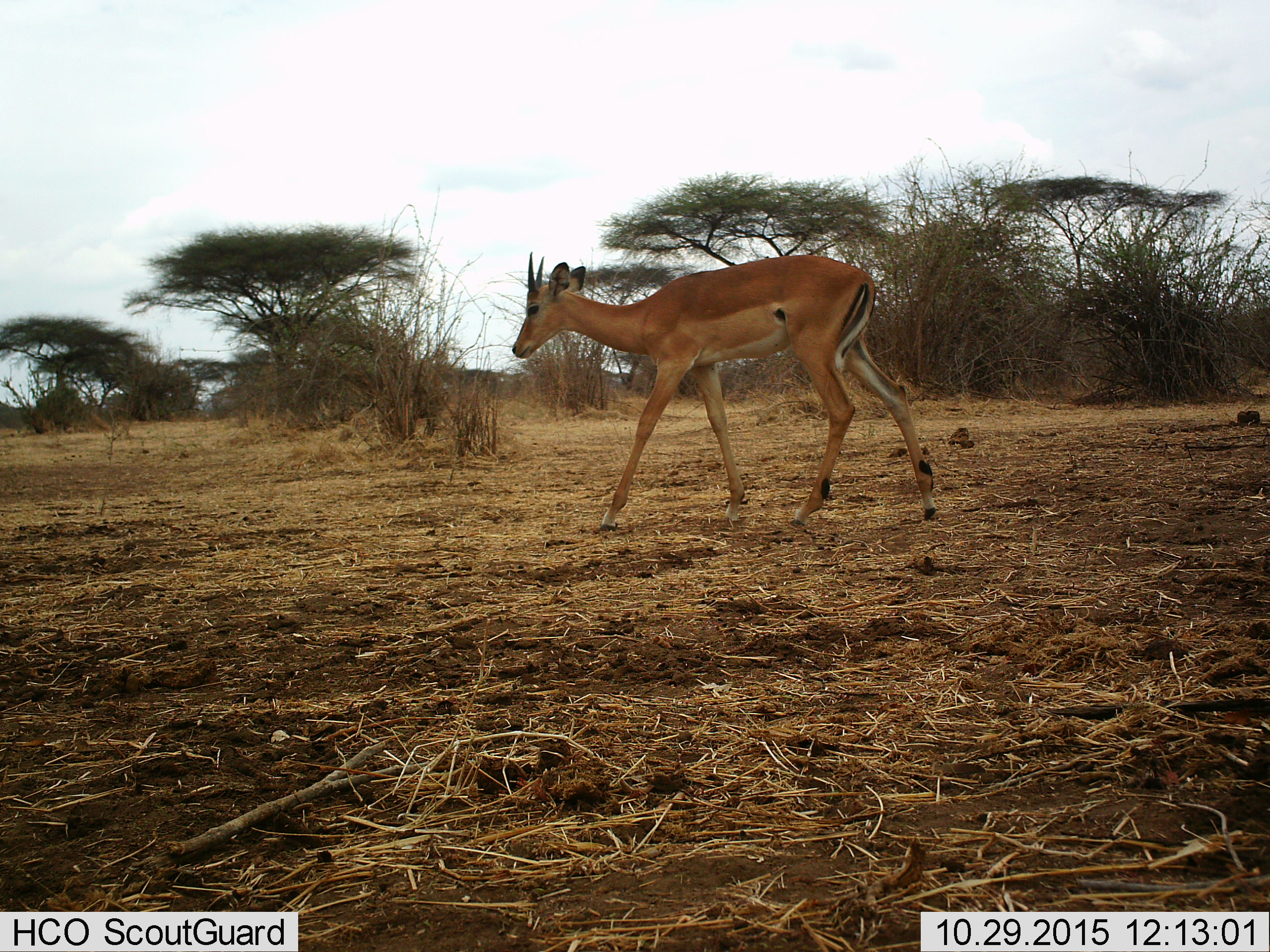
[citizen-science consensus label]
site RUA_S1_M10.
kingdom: Animalia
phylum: Chordata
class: Mammalia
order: Artiodactyla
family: Bovidae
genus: Aepyceros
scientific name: Aepyceros melampus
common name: impala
Impala (Aepyceros melampus), count 1. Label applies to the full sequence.